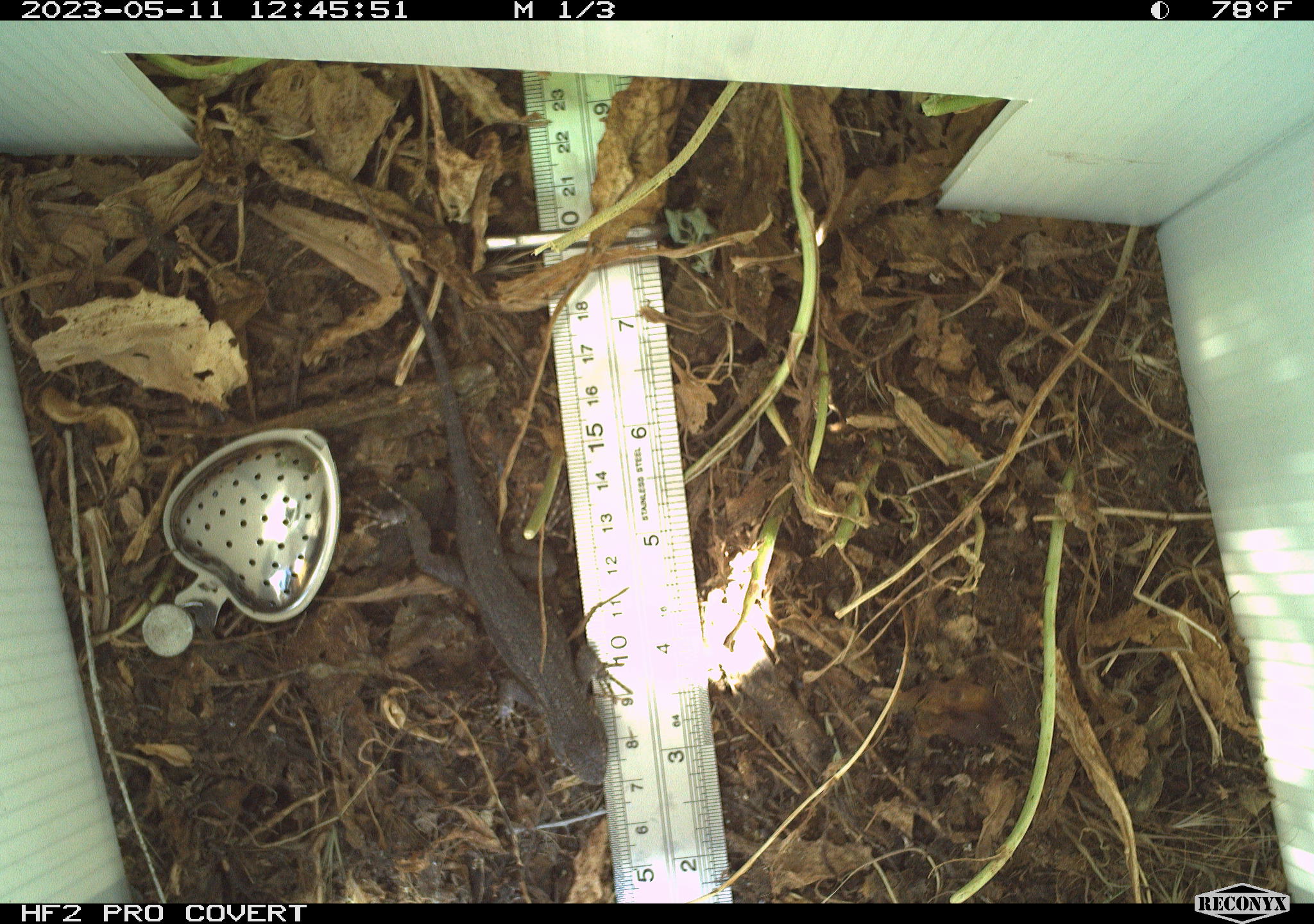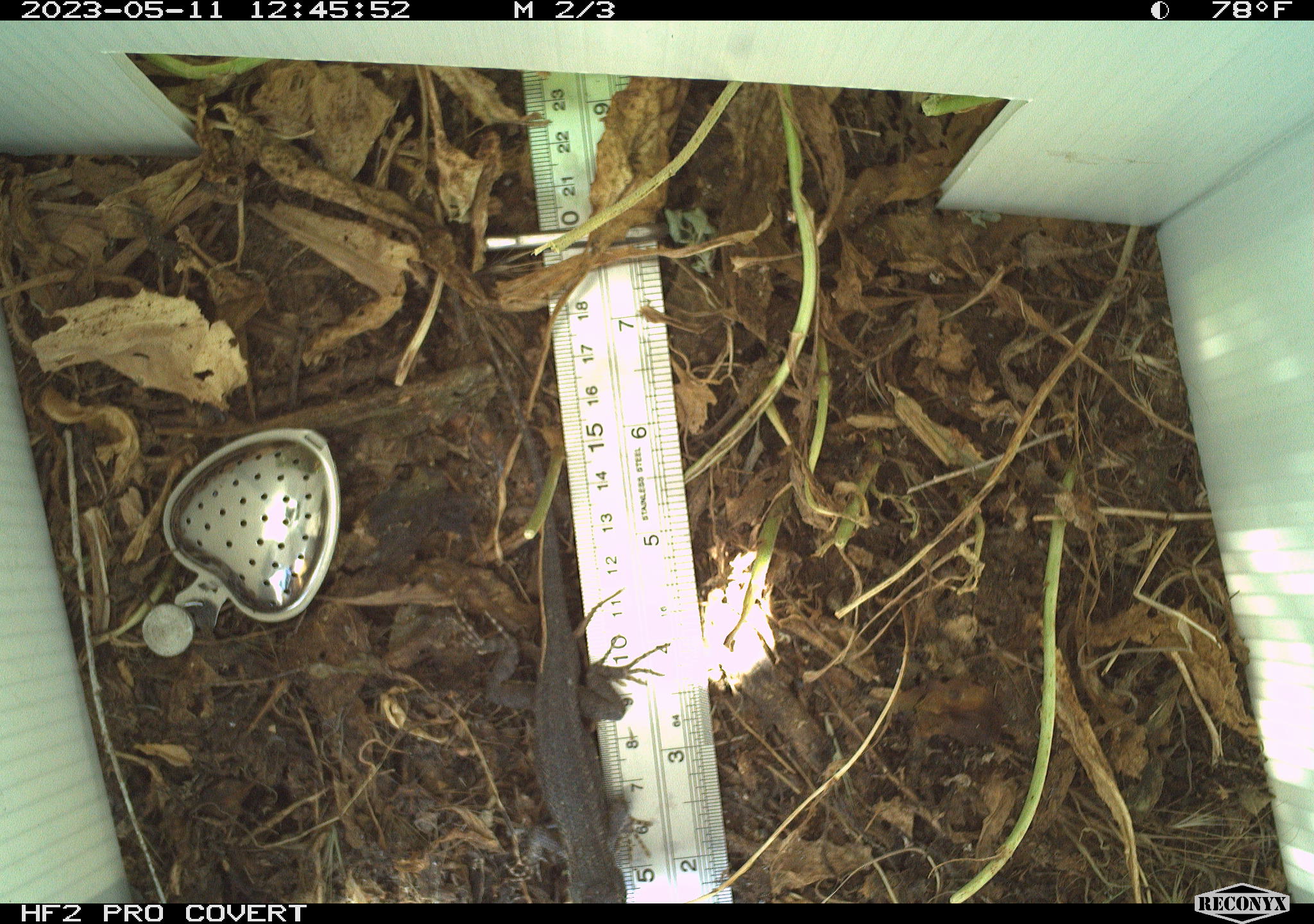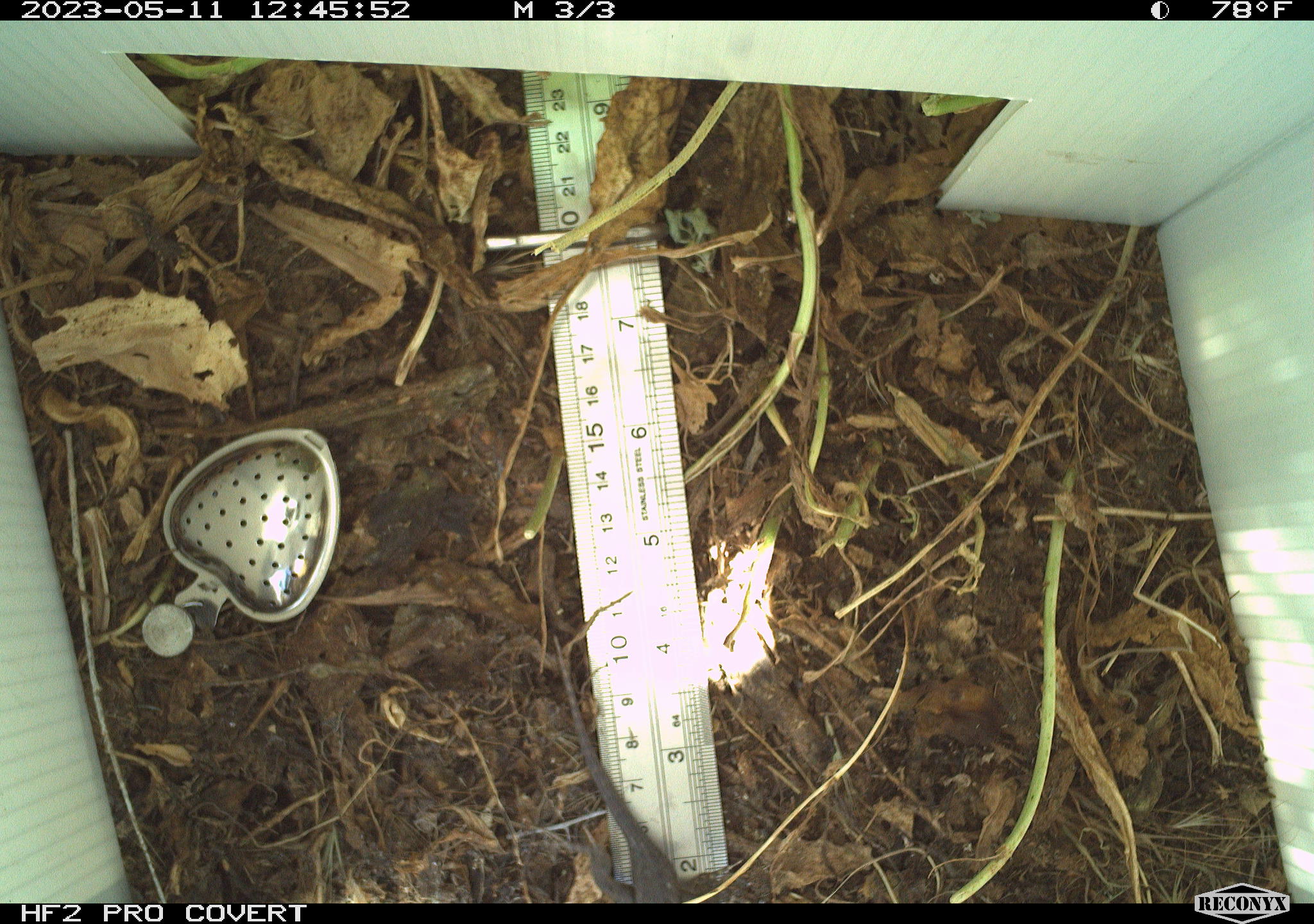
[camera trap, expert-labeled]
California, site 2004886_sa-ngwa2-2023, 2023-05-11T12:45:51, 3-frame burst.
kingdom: Animalia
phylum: Chordata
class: Reptilia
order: Squamata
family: Phrynosomatidae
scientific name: Phrynosomatidae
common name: phrynosomatid lizards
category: phrynosomatidae family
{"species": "phrynosomatidae family (phrynosomatid lizards) (Phrynosomatidae)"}